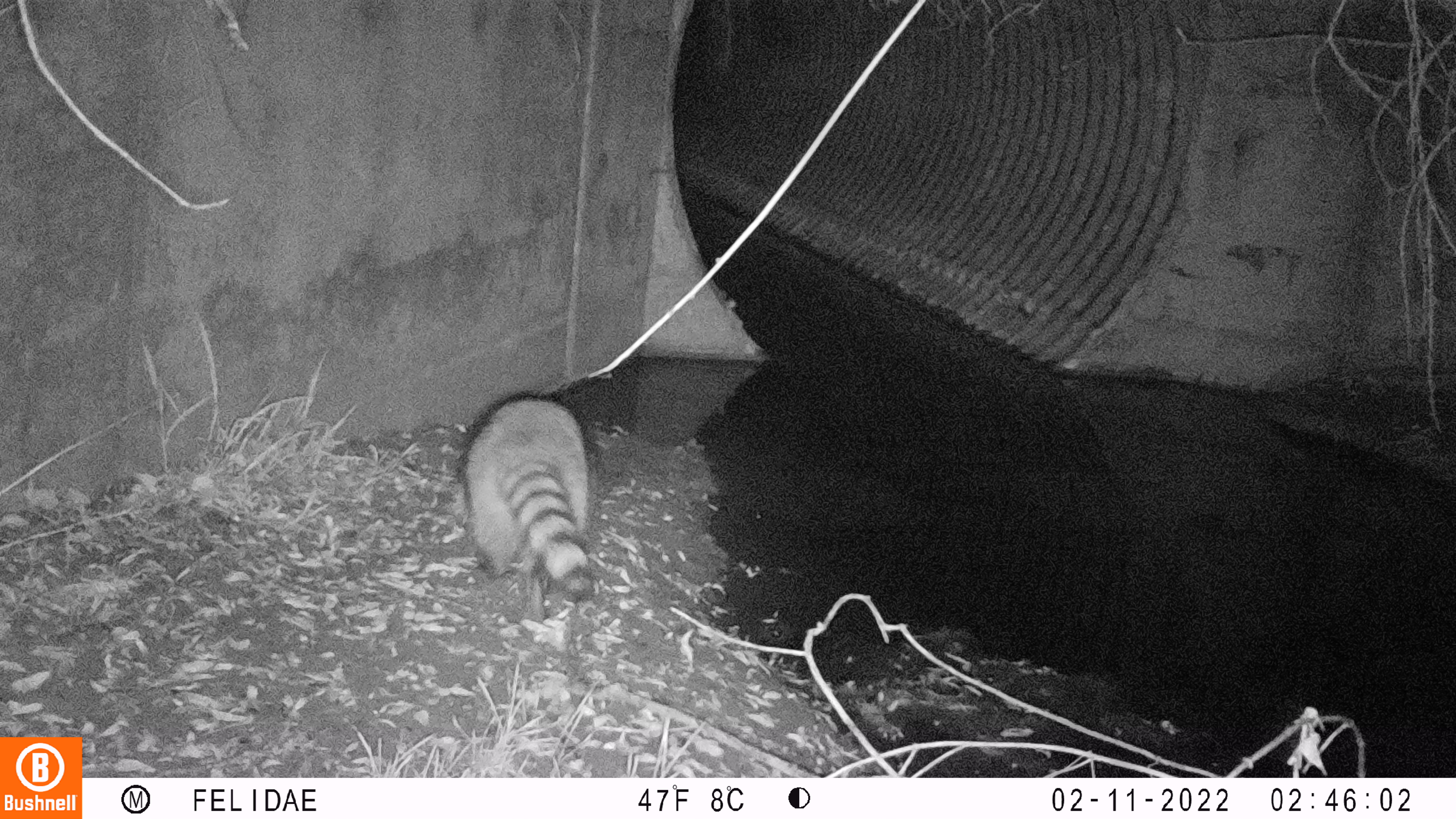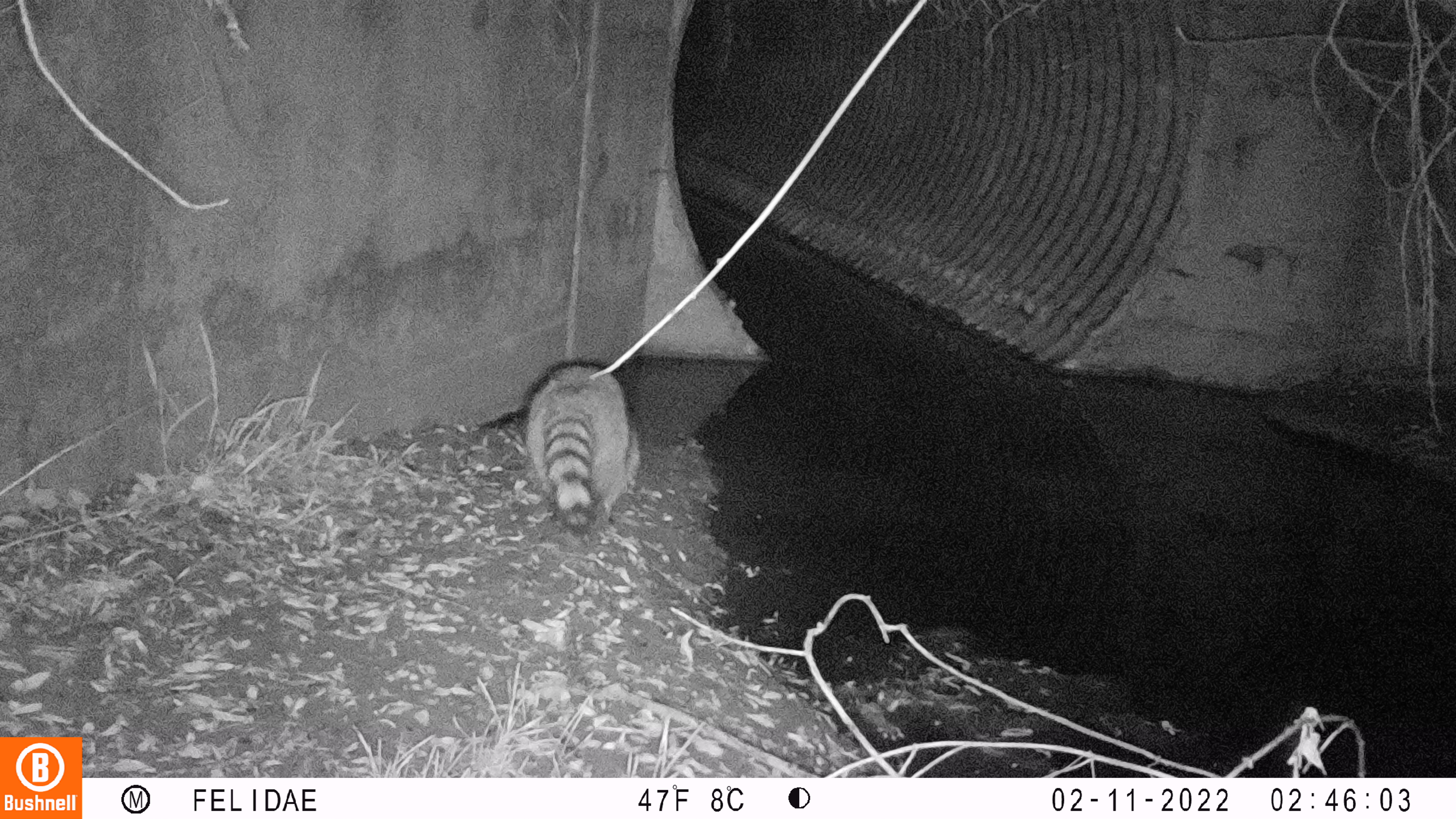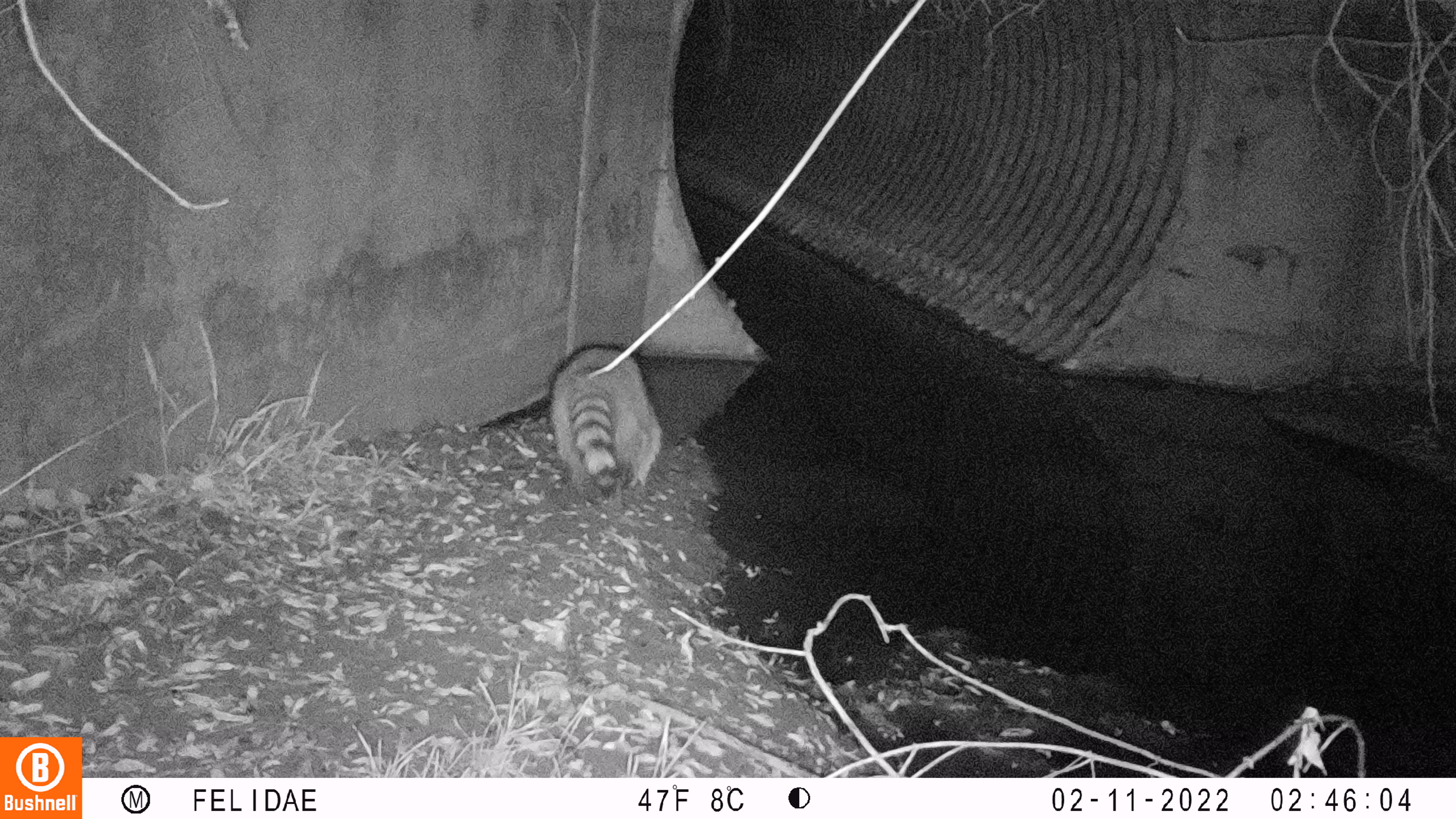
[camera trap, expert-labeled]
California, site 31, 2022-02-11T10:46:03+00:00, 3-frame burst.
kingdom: Animalia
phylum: Chordata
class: Mammalia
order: Carnivora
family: Procyonidae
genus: Procyon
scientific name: Procyon lotor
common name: raccoon